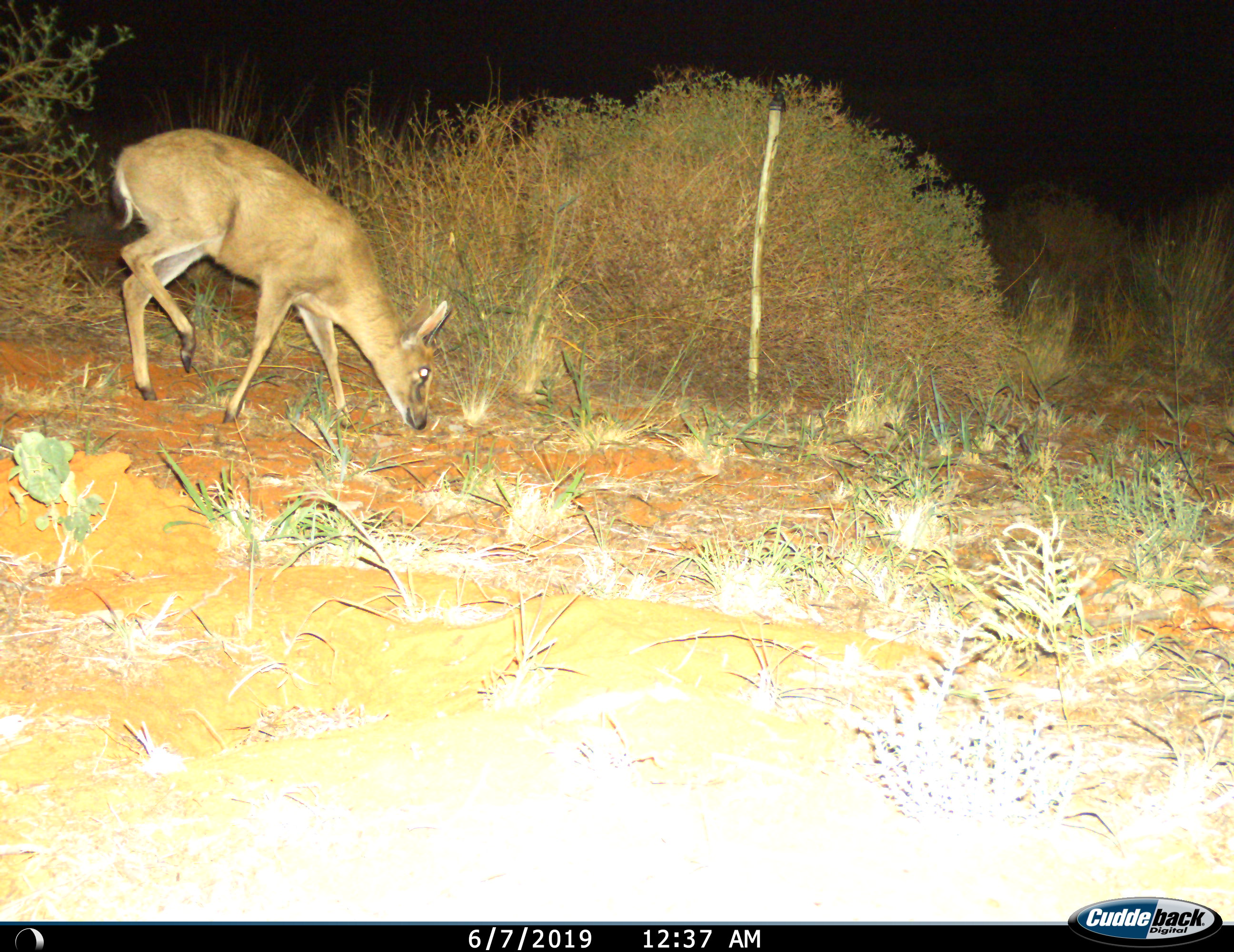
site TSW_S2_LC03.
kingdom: Animalia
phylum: Chordata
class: Mammalia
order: Artiodactyla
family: Bovidae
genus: Sylvicapra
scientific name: Sylvicapra grimmia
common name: common duiker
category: duikercommongrey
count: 1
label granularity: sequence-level